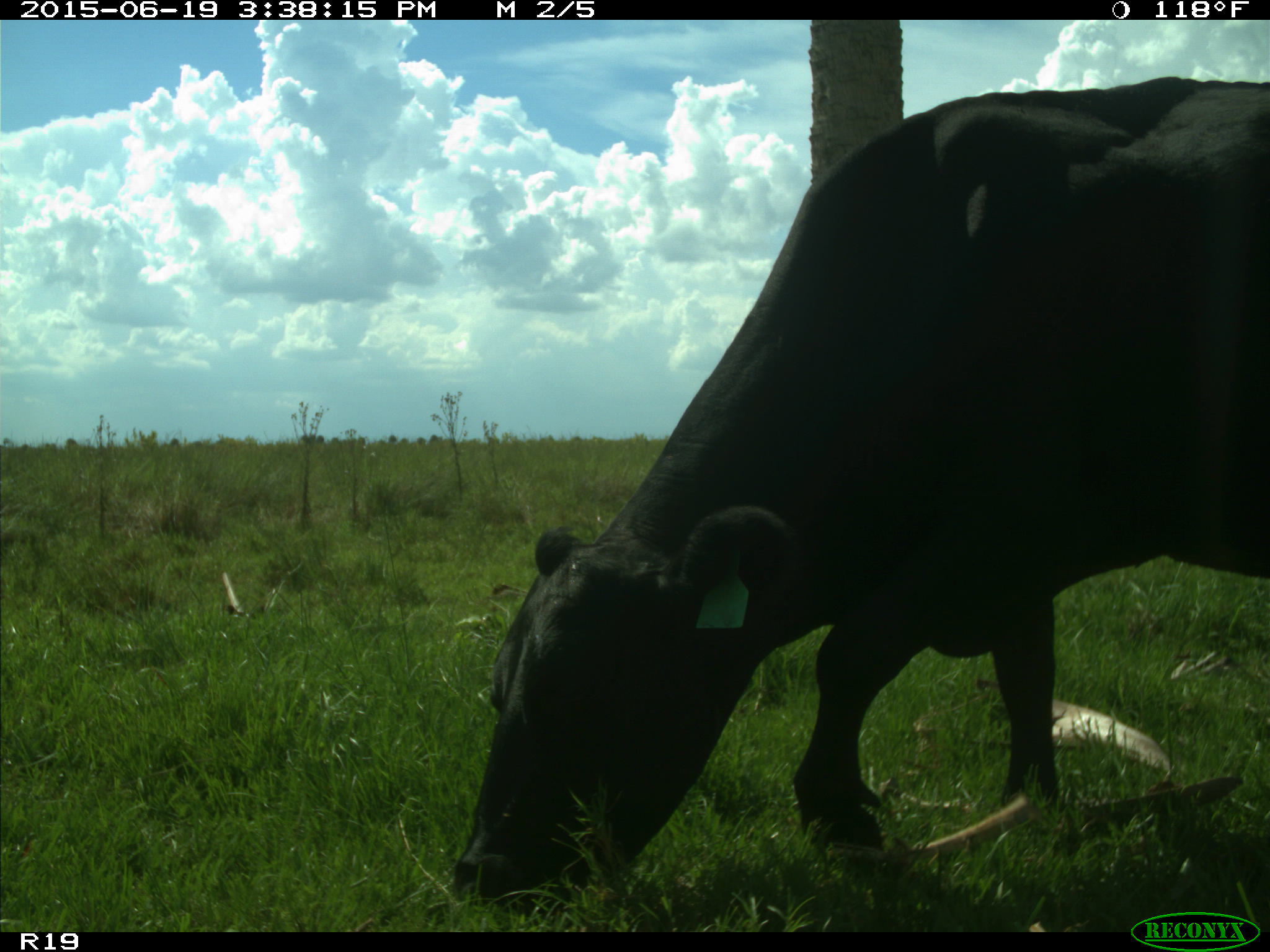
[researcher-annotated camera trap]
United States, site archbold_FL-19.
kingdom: Animalia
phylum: Chordata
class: Mammalia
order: Artiodactyla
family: Bovidae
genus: Bos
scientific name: Bos taurus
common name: domestic cow